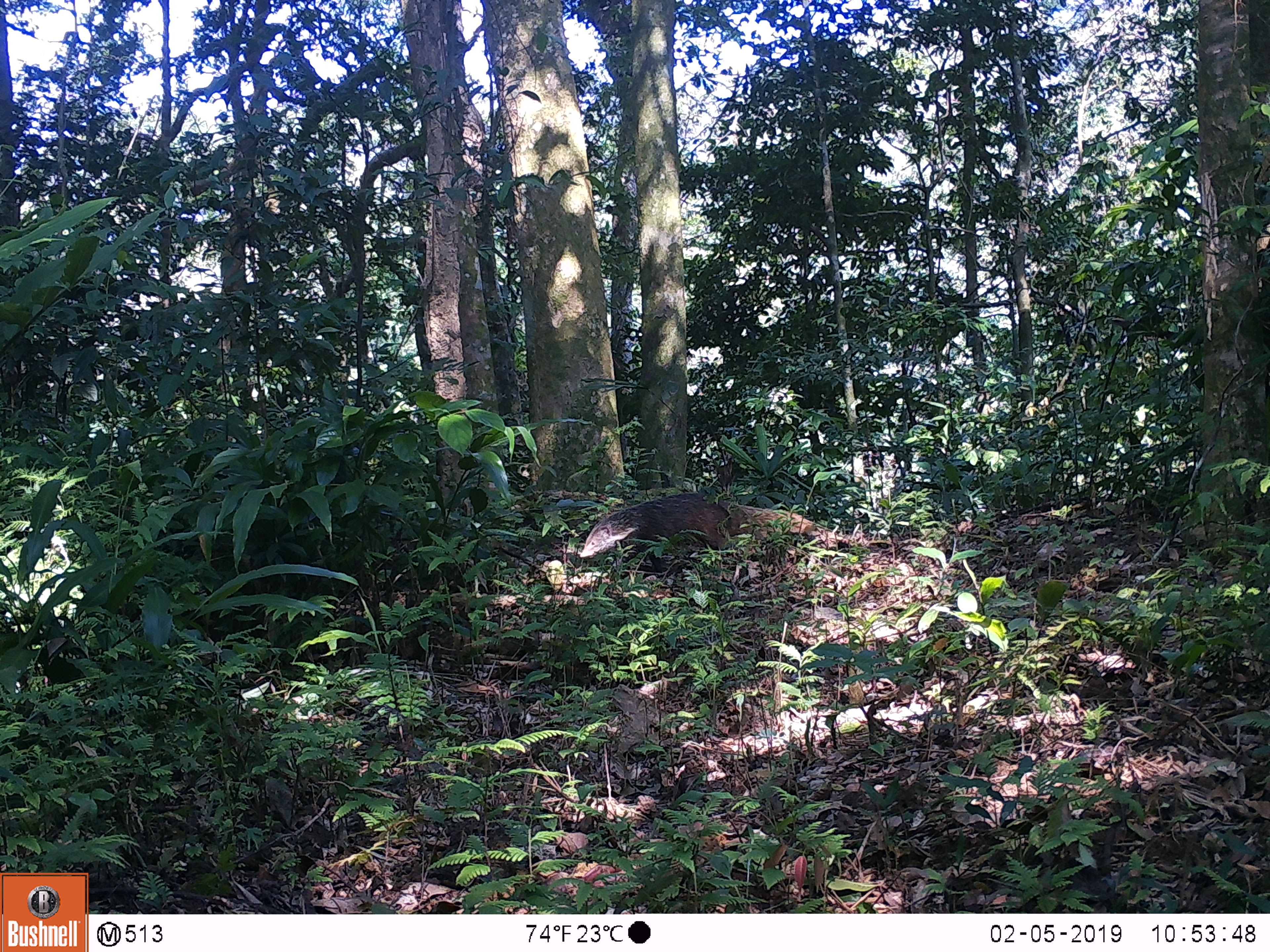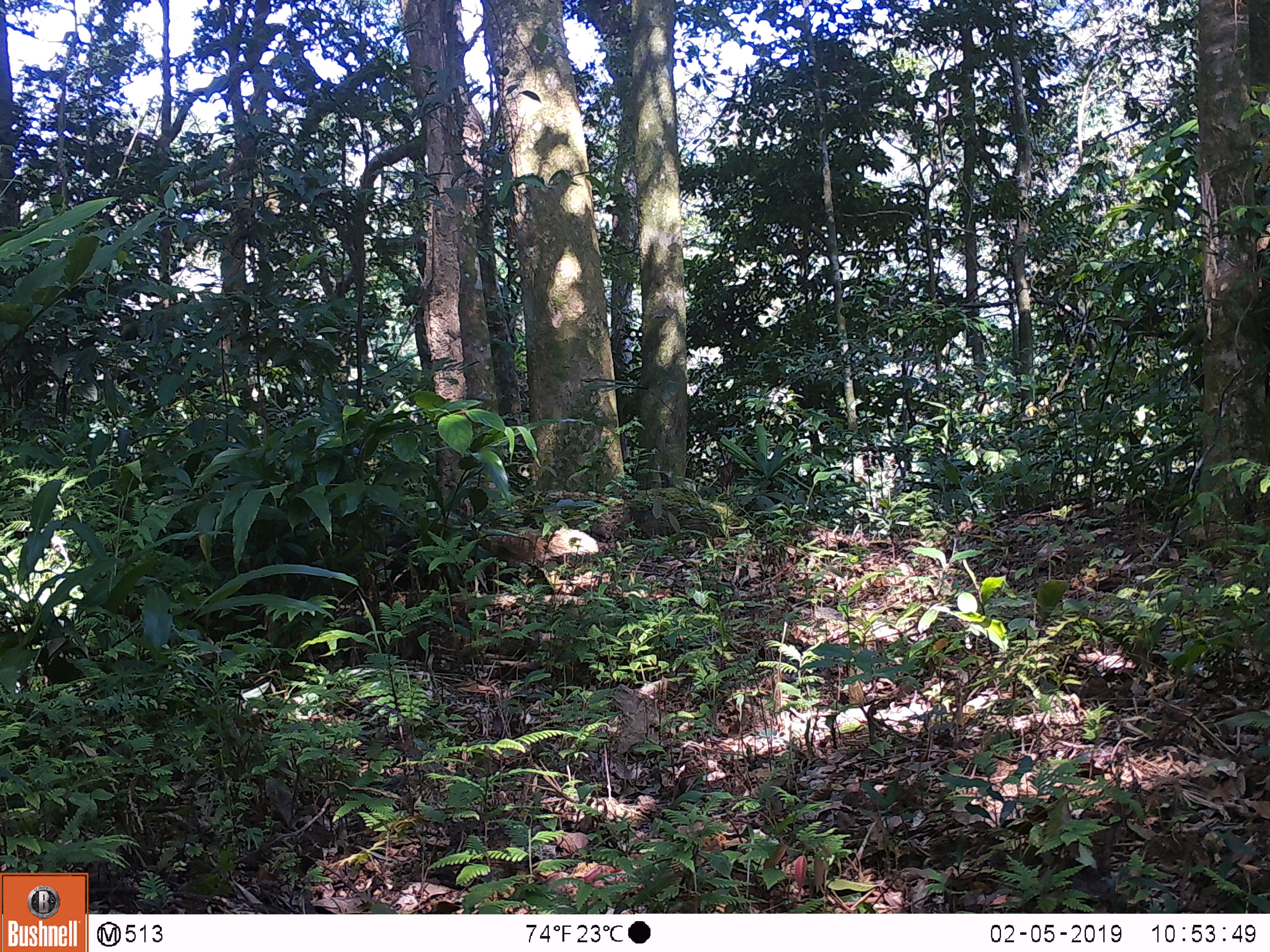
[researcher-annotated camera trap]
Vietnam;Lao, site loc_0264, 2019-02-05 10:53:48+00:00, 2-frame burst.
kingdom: Animalia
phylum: Chordata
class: Mammalia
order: Artiodactyla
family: Cervidae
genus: Rusa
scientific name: Rusa unicolor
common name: sambar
Sambar (Rusa unicolor). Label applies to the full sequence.